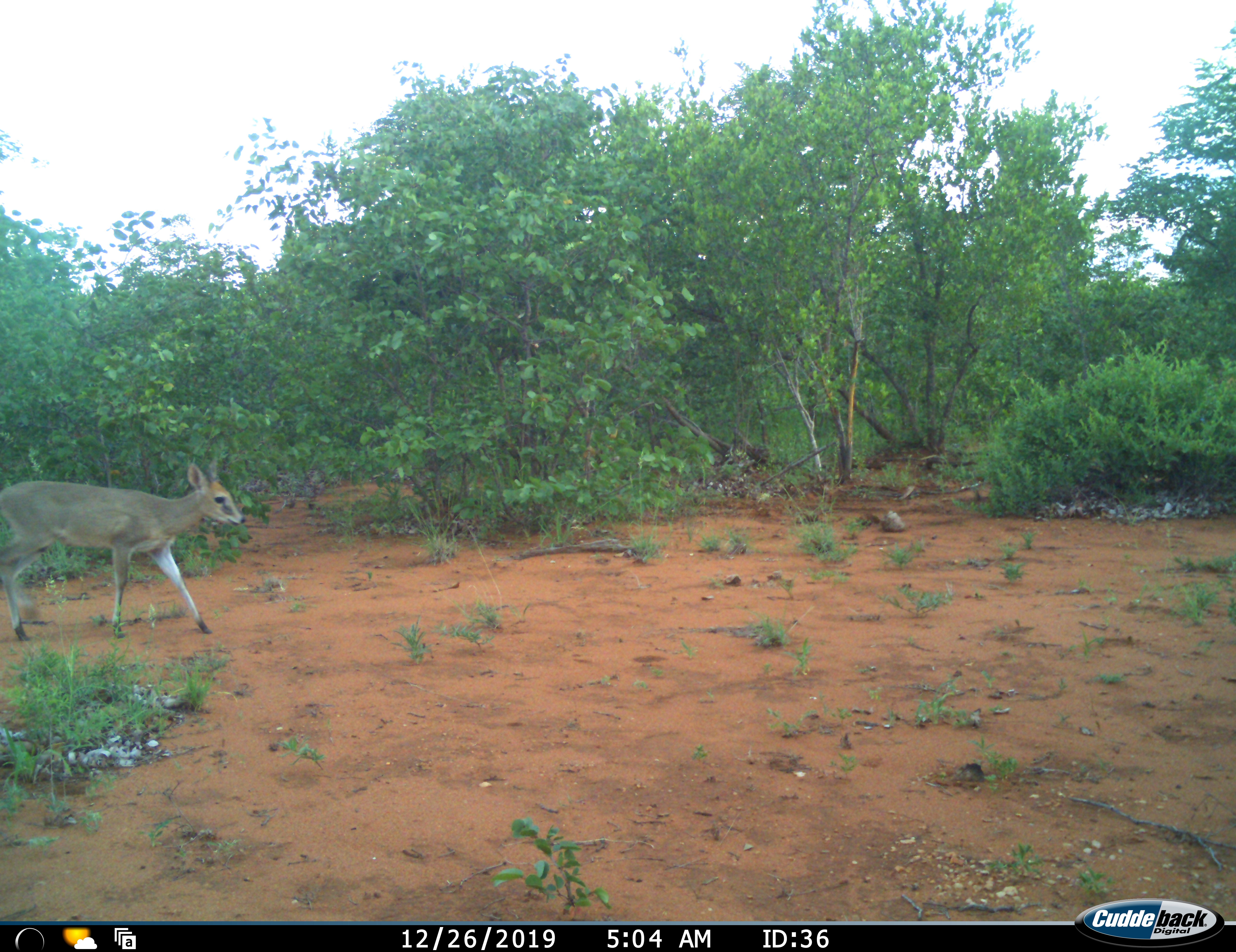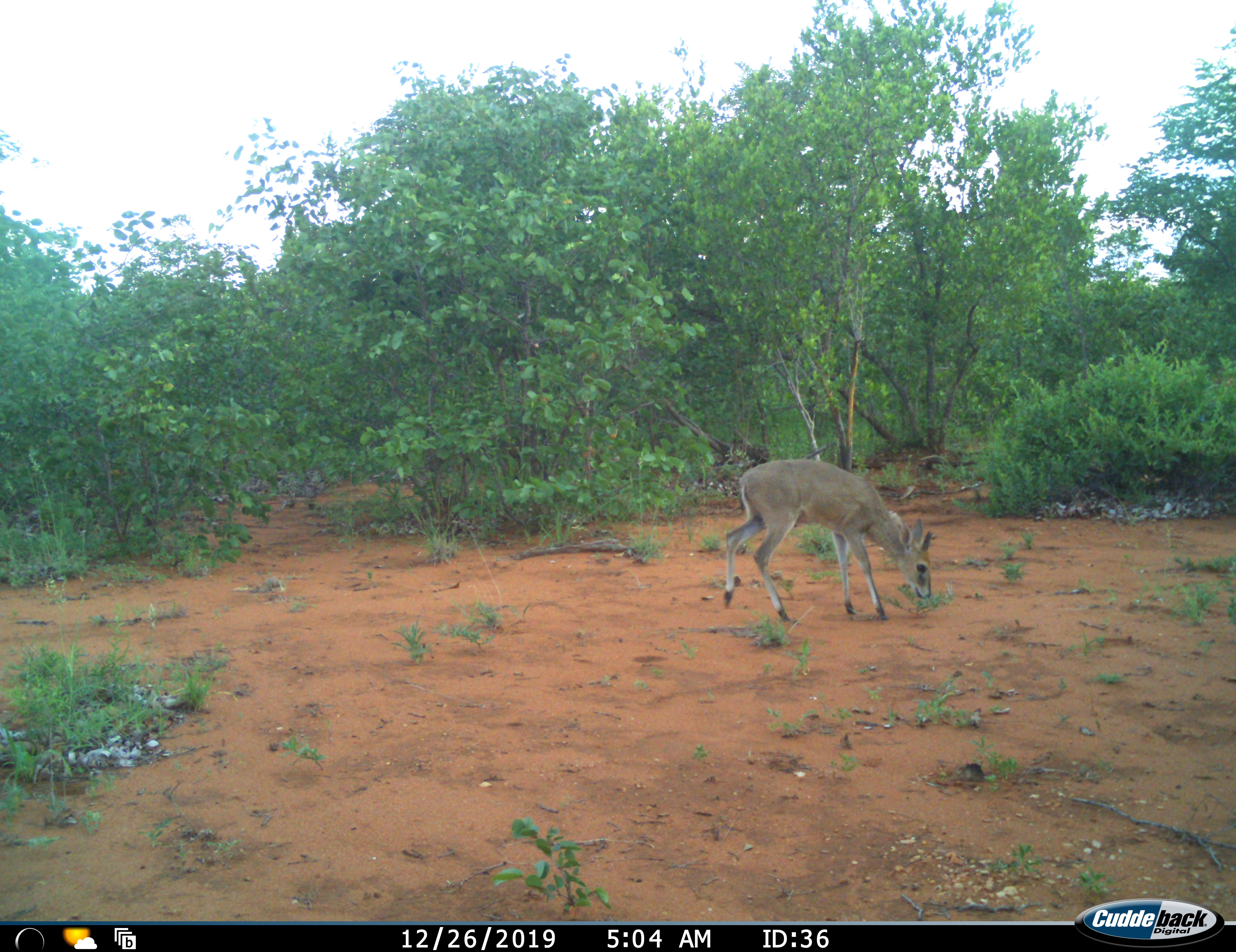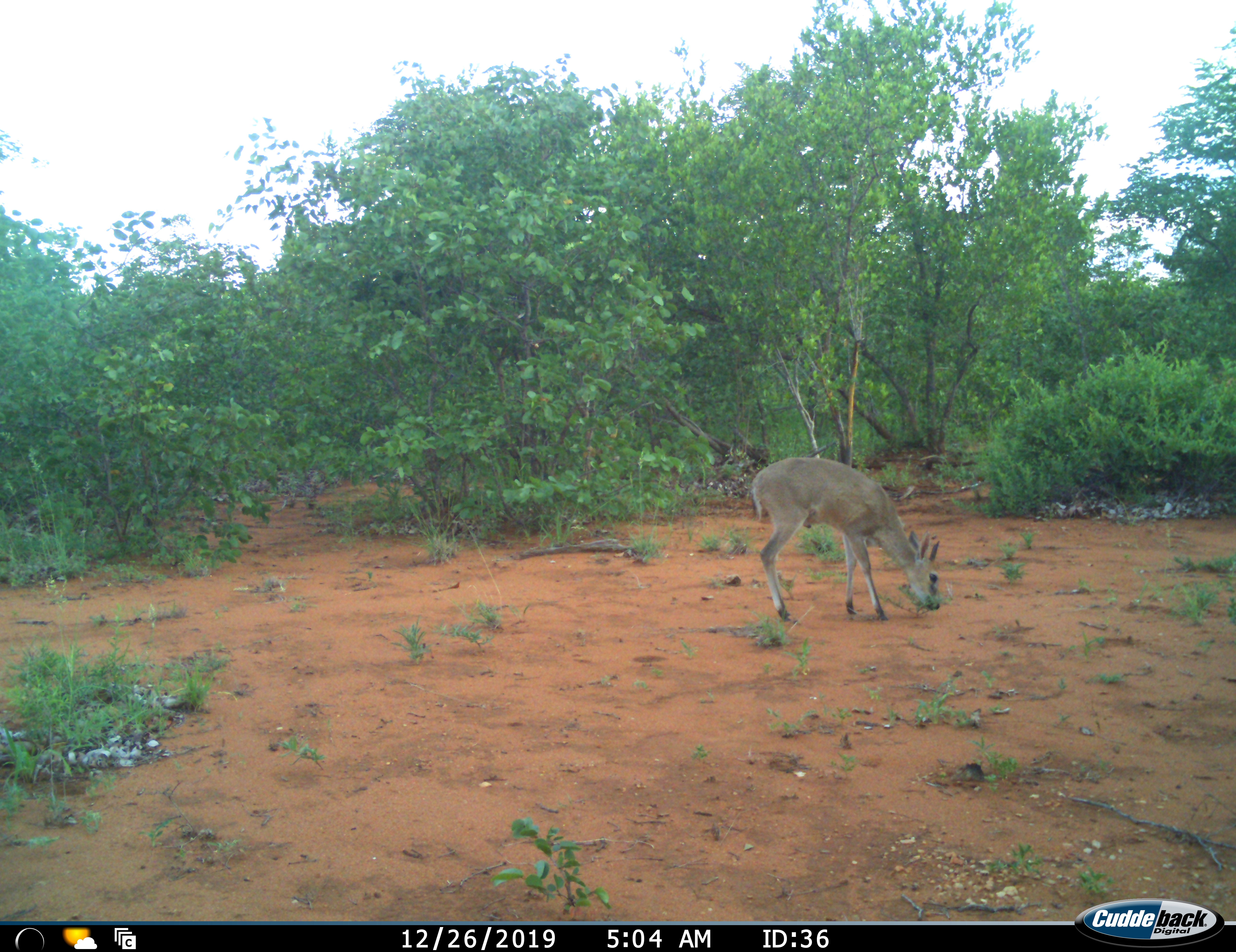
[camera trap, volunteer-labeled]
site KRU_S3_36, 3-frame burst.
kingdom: Animalia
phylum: Chordata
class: Mammalia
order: Artiodactyla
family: Bovidae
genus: Sylvicapra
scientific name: Sylvicapra grimmia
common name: common duiker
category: duikercommongrey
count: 1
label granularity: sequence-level